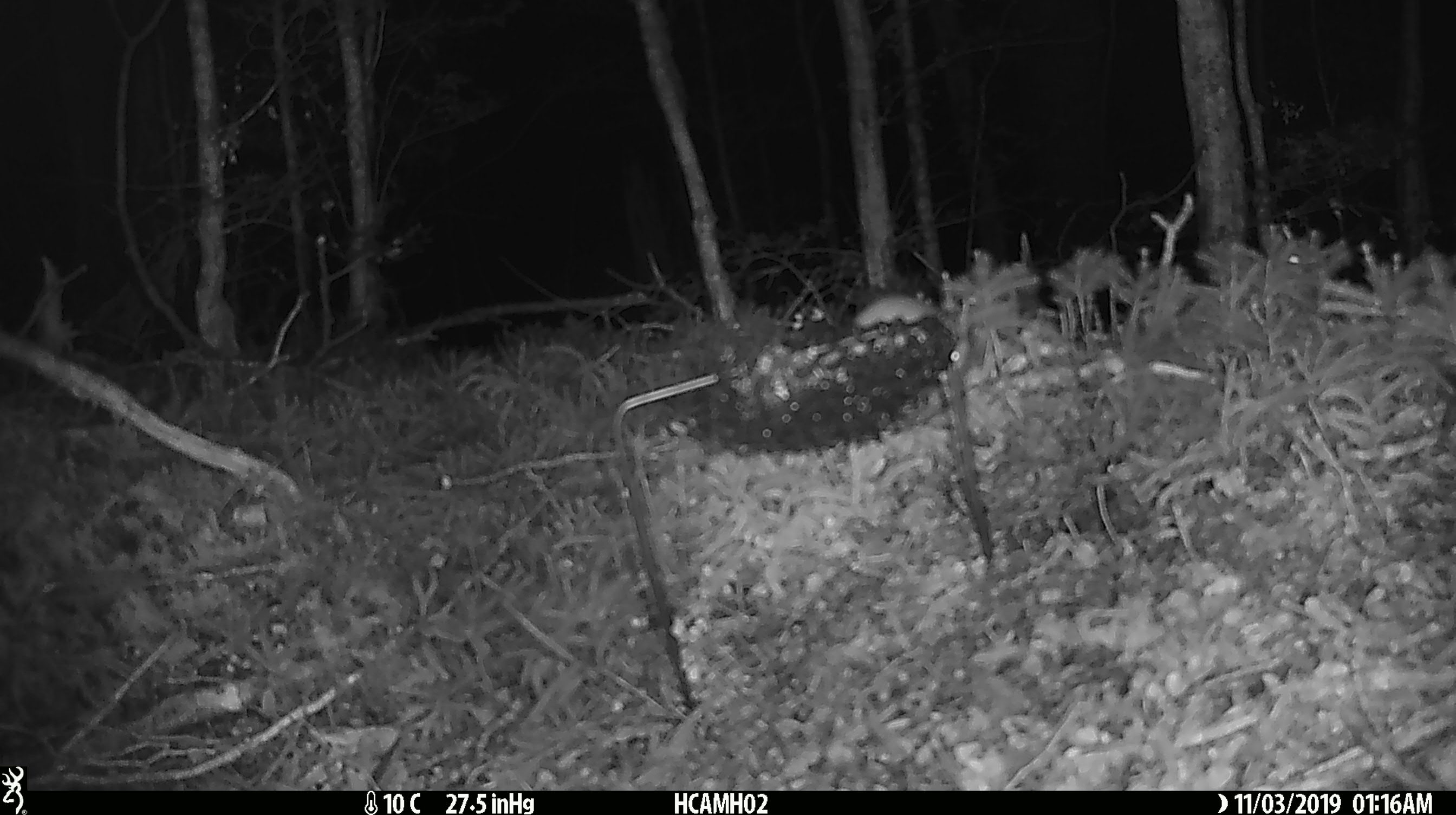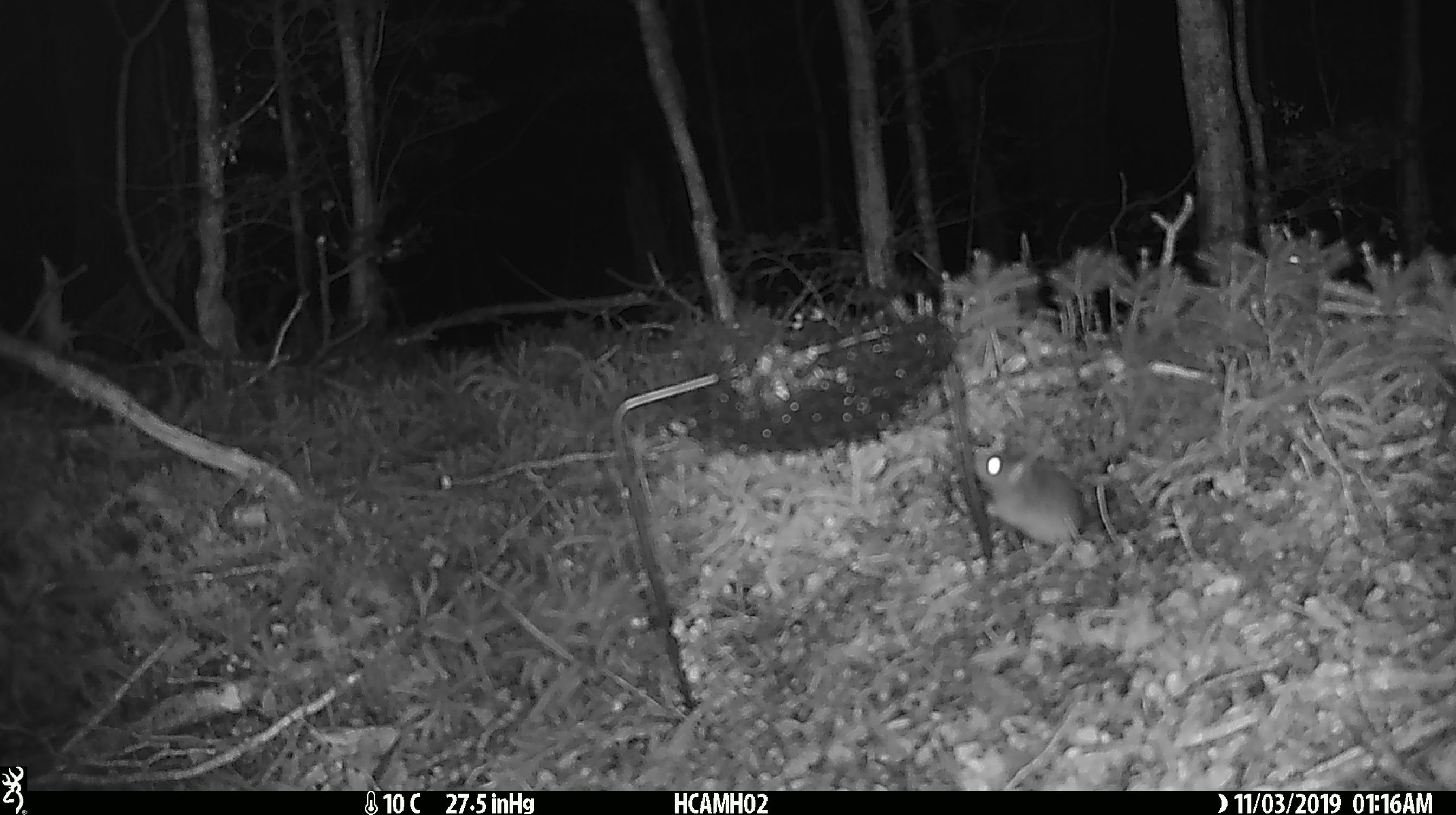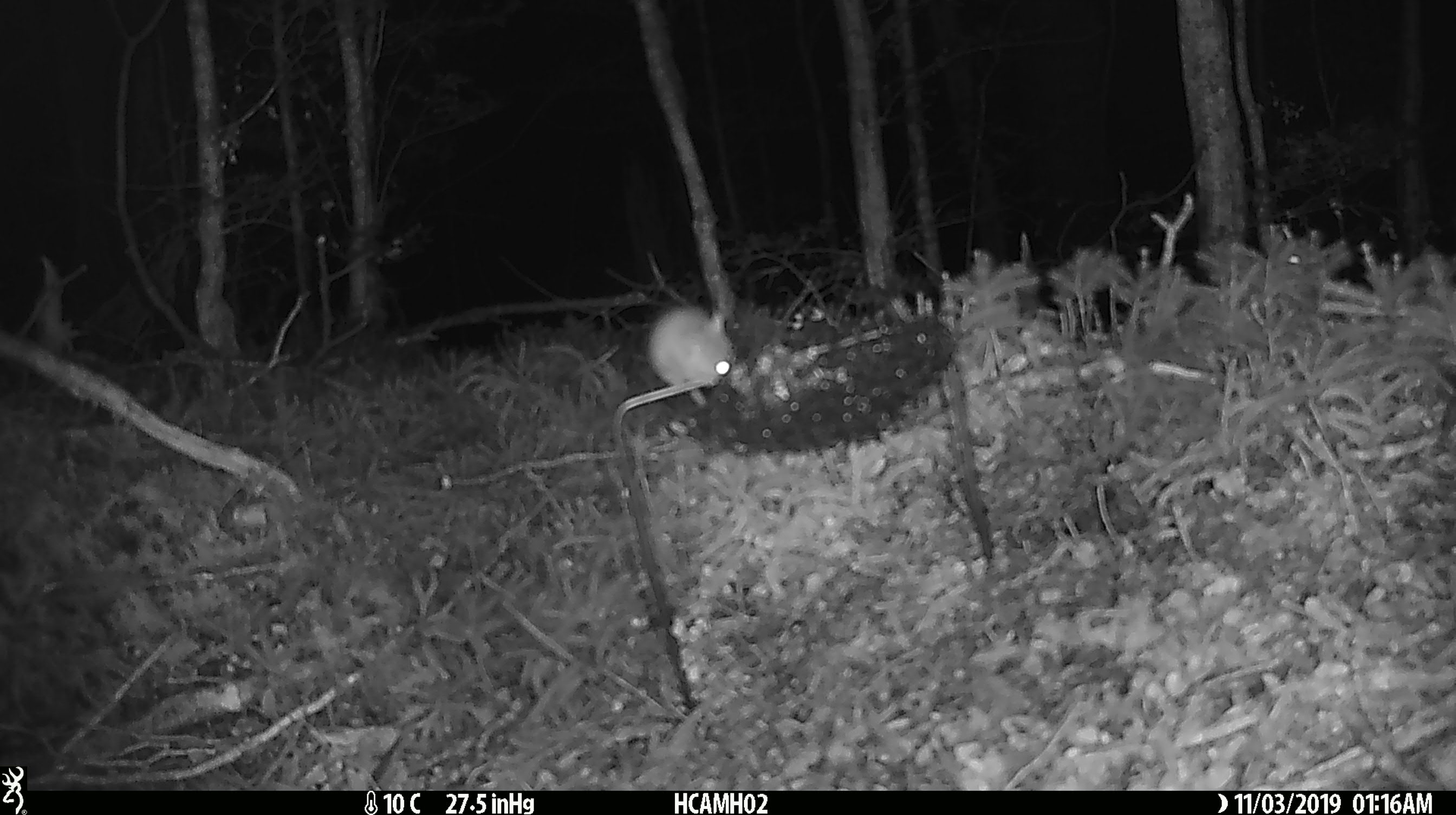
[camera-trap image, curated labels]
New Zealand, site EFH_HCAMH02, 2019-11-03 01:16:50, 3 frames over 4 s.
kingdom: Animalia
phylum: Chordata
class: Mammalia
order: Rodentia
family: Muridae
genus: Mus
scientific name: Mus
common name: mouse